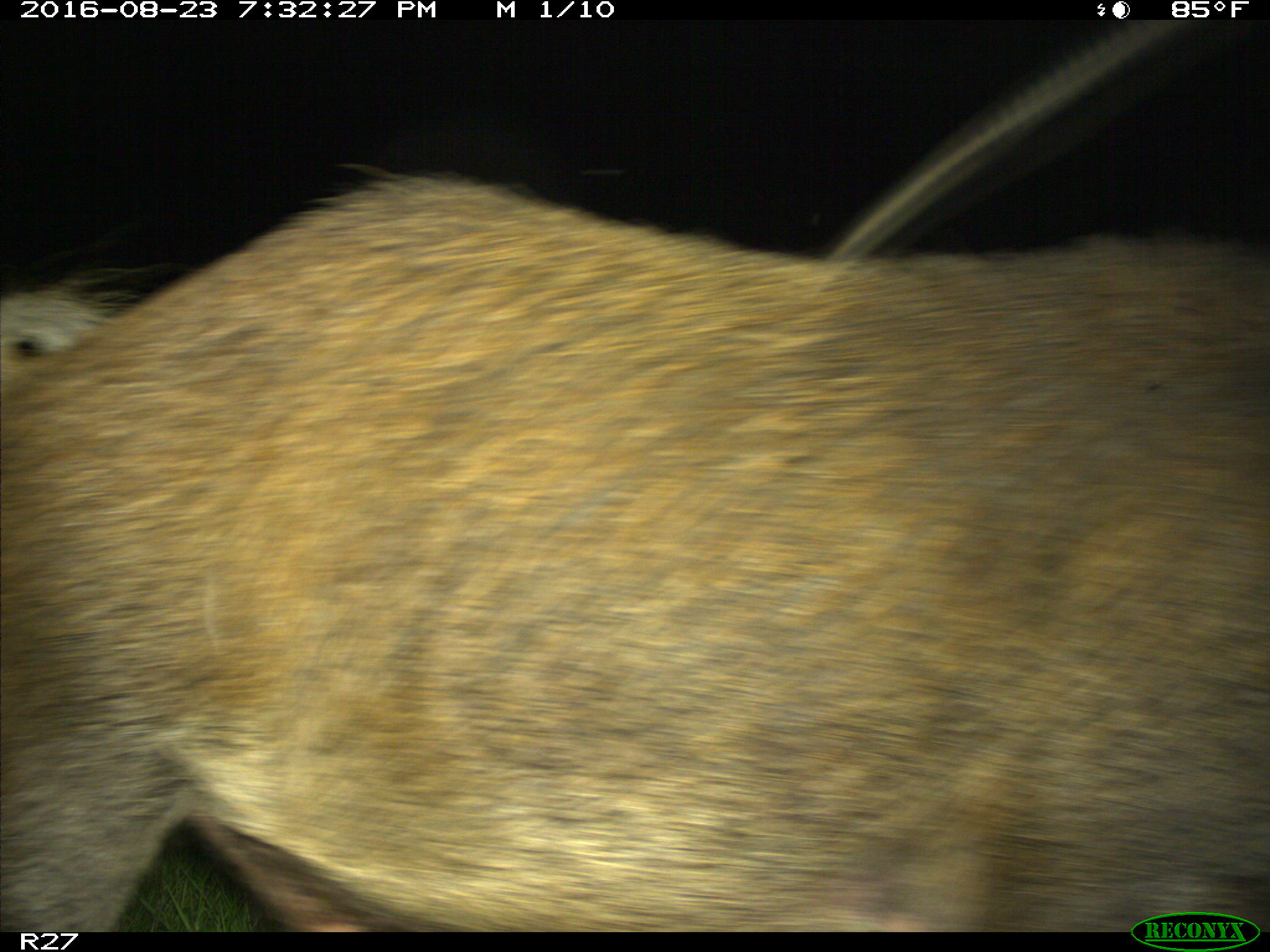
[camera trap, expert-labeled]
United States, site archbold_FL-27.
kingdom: Animalia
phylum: Chordata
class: Mammalia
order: Artiodactyla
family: Suidae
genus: Sus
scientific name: Sus scrofa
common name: wild boar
Sus scrofa (wild boar).